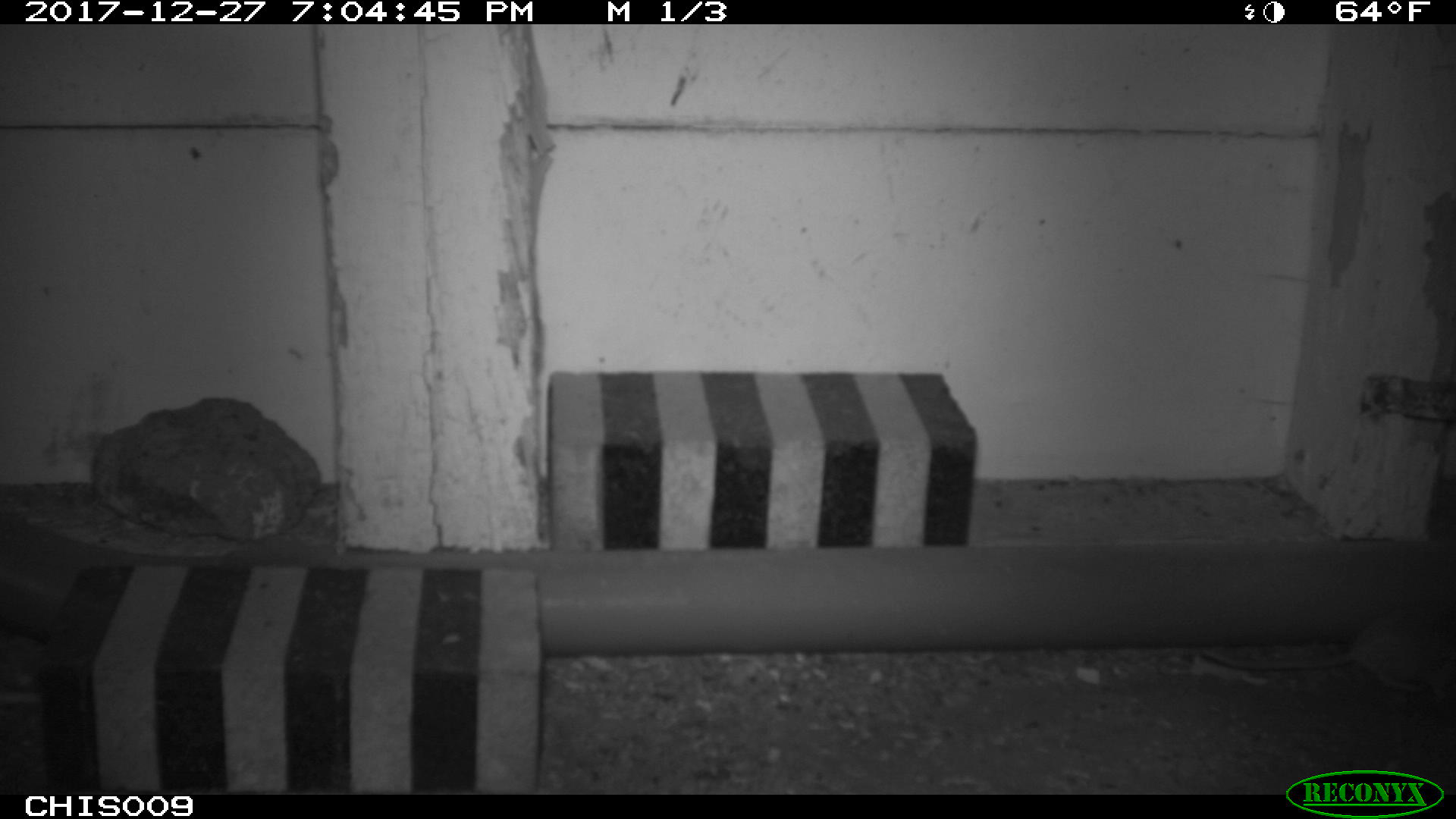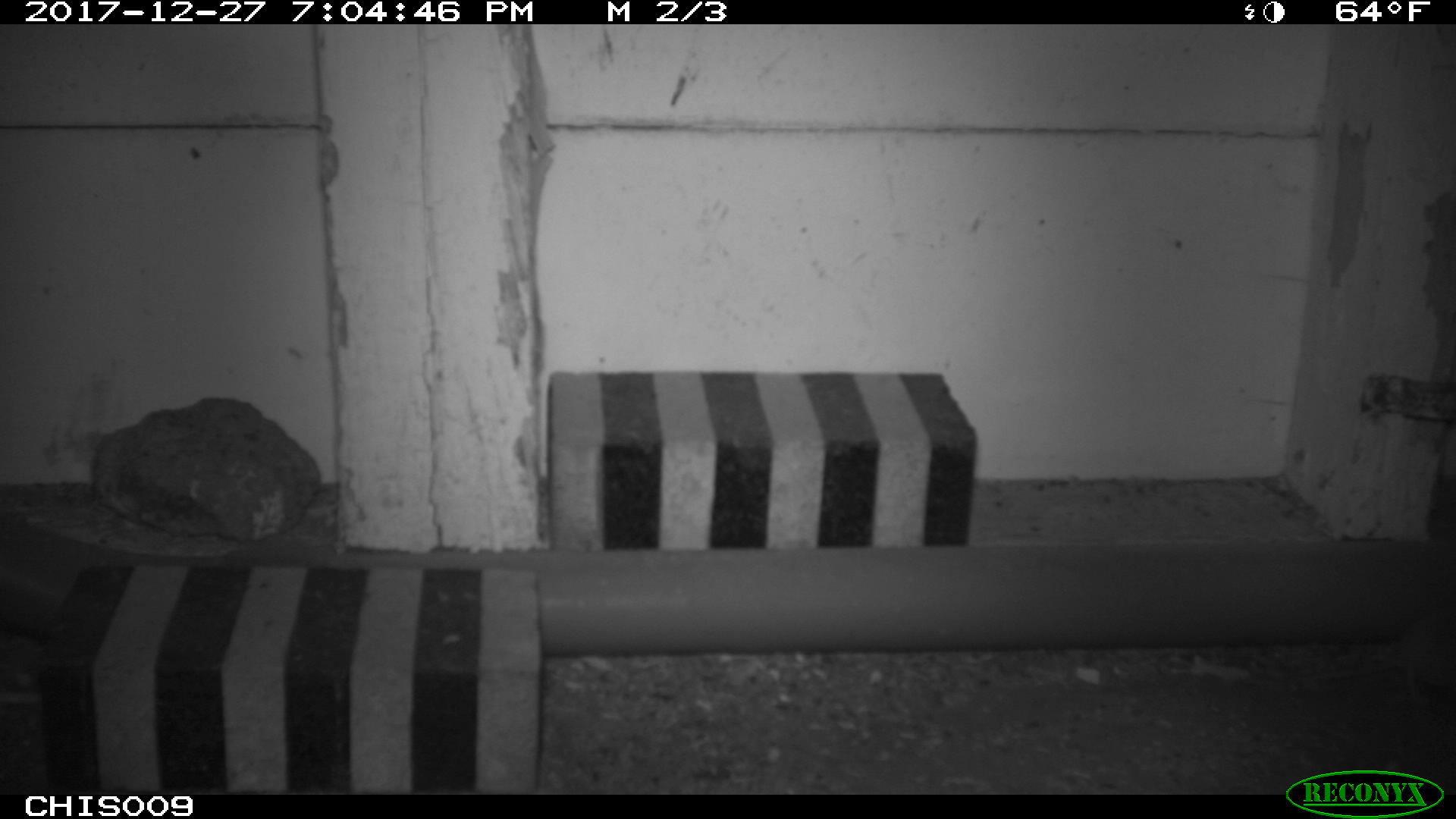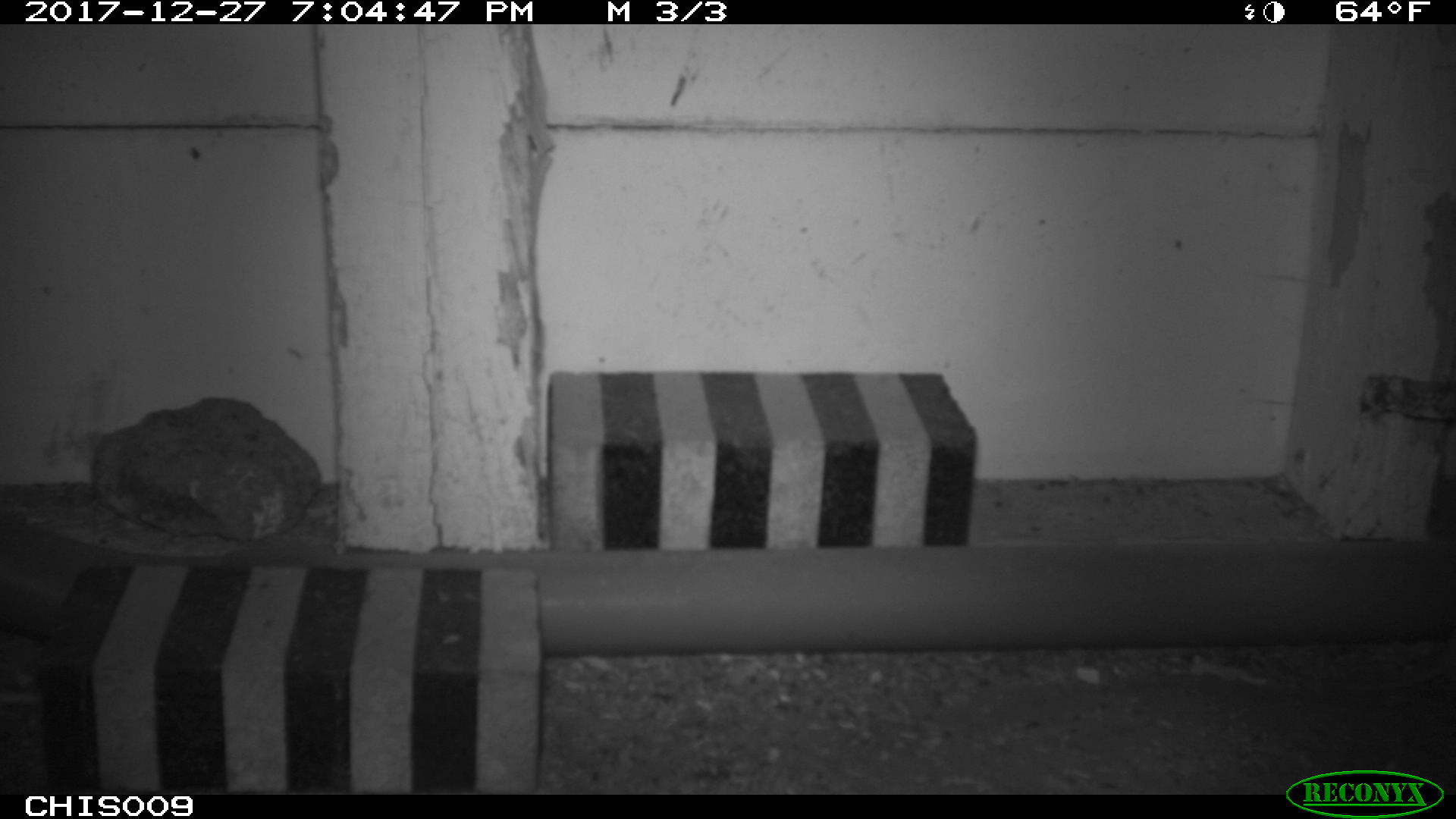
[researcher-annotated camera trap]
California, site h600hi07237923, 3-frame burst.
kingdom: Animalia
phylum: Chordata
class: Mammalia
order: Rodentia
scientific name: Rodentia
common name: rodent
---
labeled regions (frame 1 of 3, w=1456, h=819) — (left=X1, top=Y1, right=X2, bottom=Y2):
rodent: (left=1200, top=601, right=1455, bottom=698)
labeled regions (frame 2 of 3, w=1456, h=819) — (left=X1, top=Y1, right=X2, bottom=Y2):
rodent: (left=1309, top=607, right=1452, bottom=688)